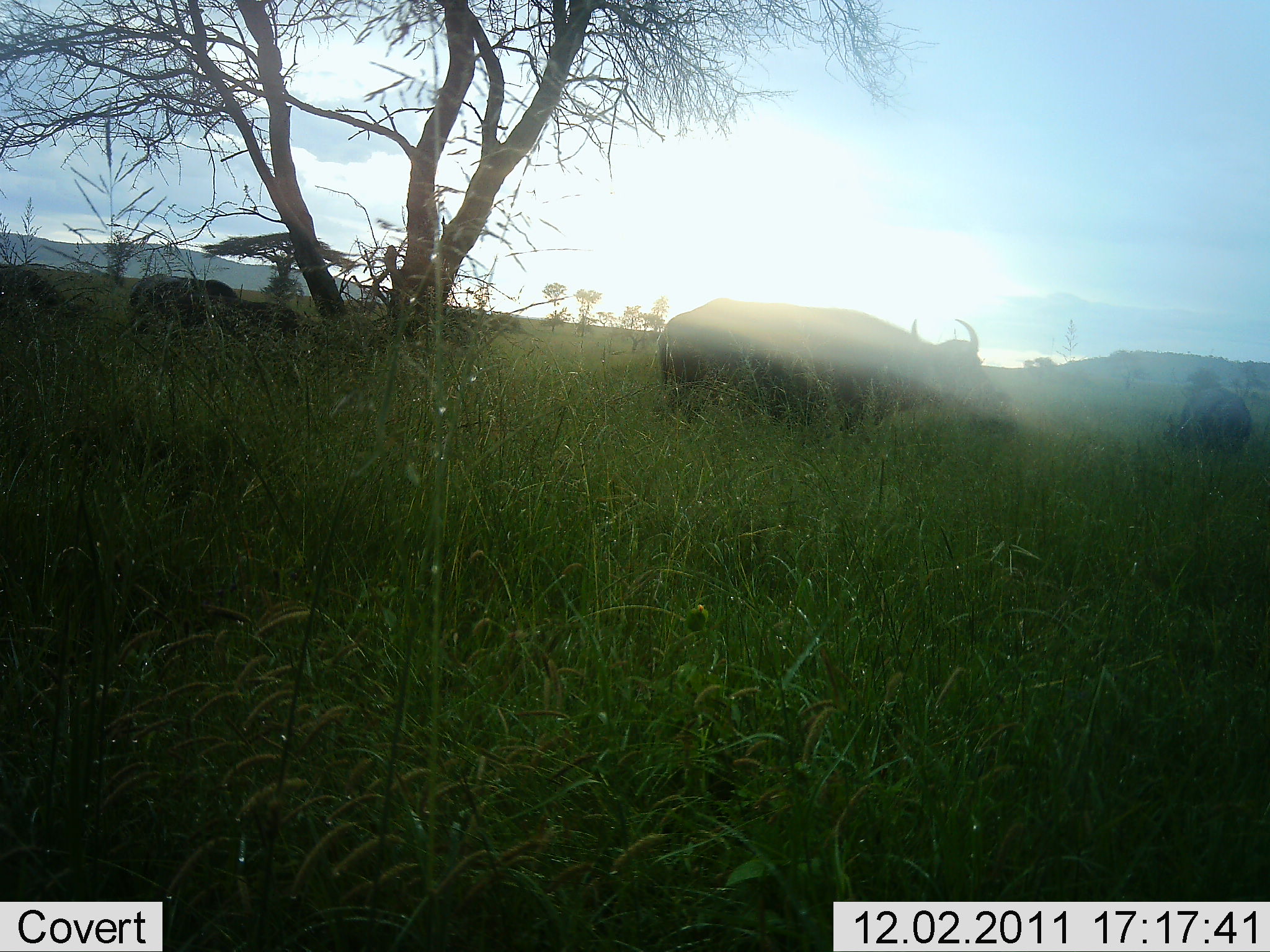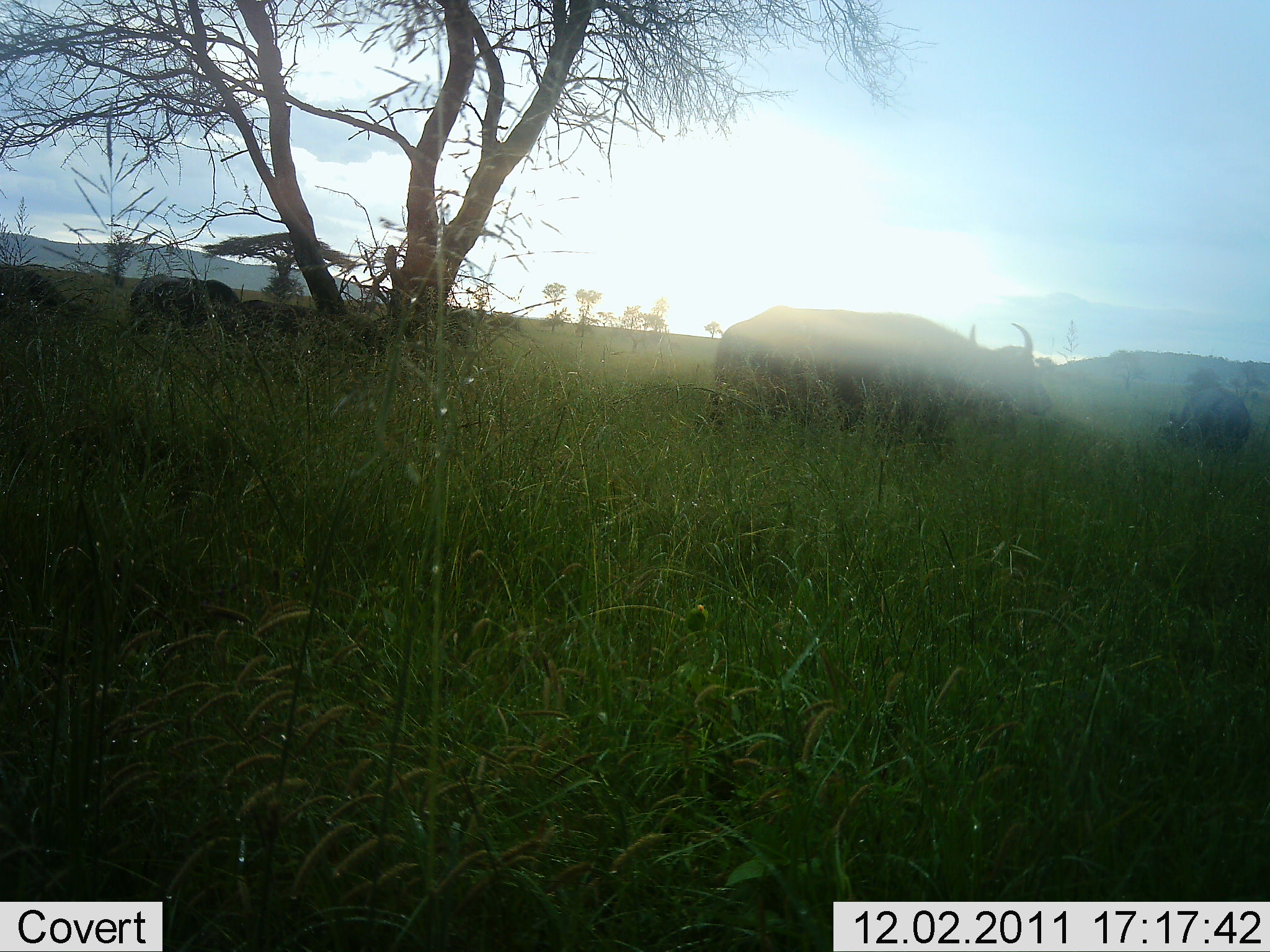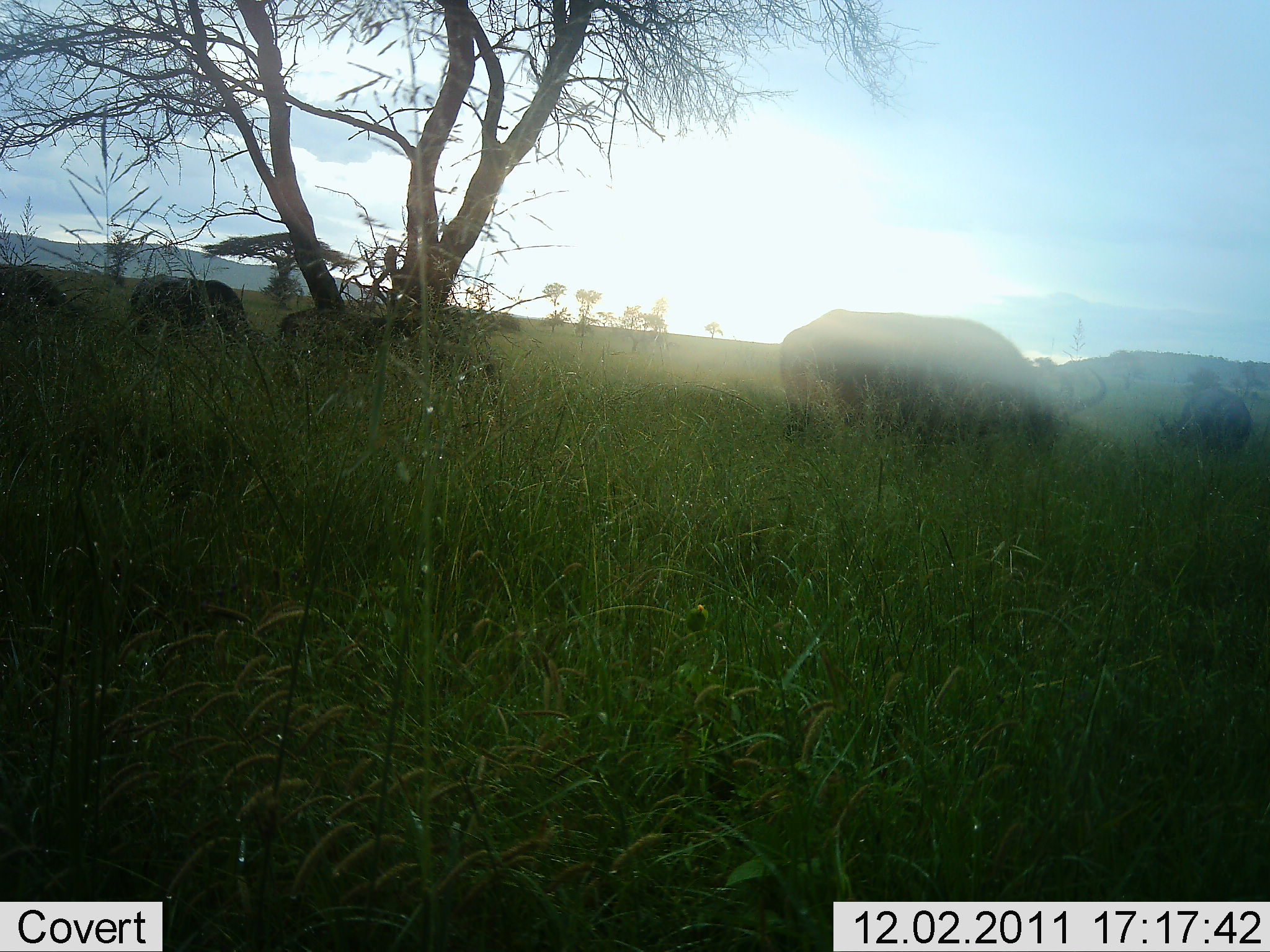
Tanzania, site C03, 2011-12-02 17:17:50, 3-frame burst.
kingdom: Animalia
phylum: Chordata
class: Mammalia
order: Artiodactyla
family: Bovidae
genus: Syncerus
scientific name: Syncerus caffer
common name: cape buffalo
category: buffalo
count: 4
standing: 36%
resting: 0%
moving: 91%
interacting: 0%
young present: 0%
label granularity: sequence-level